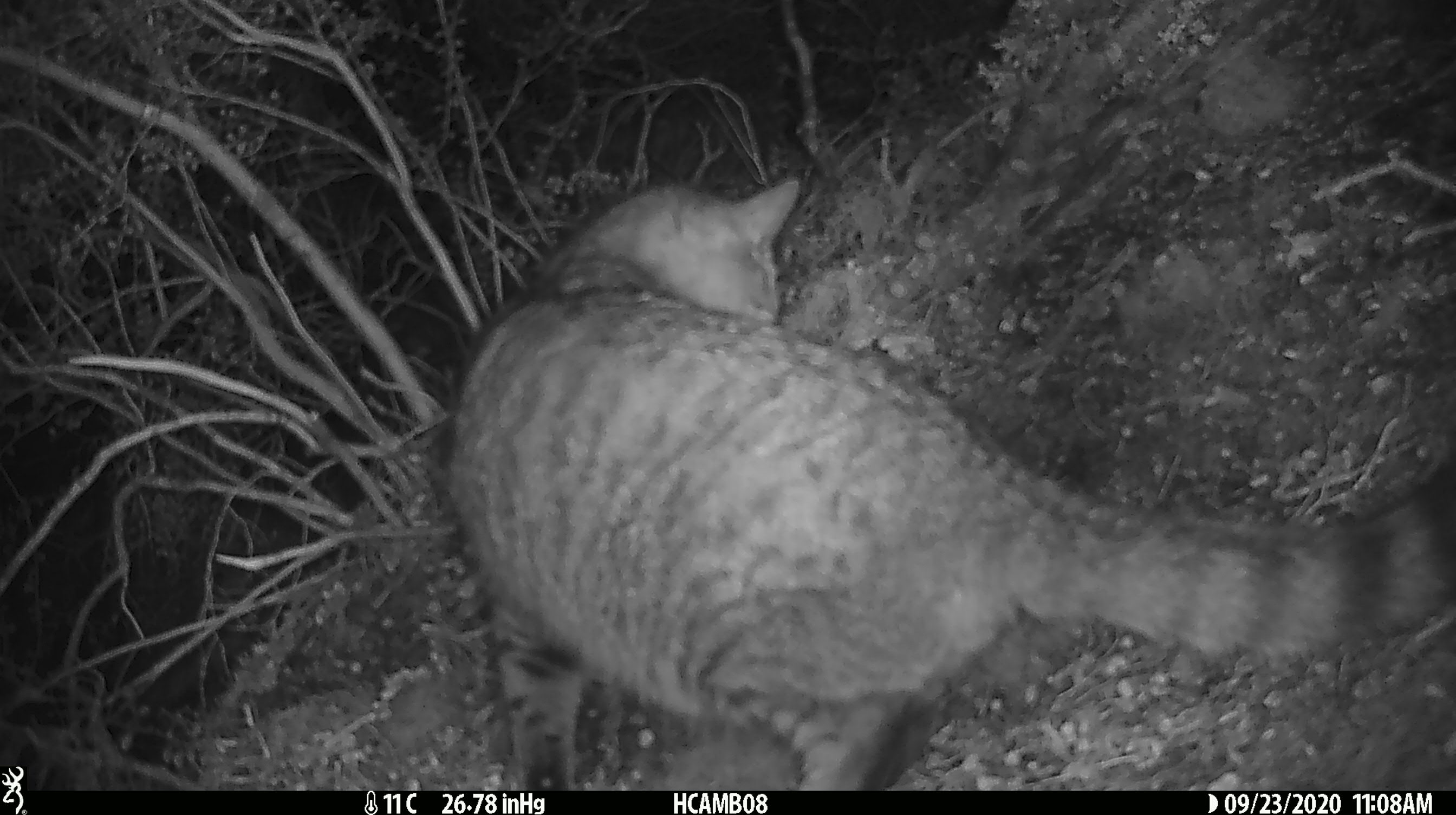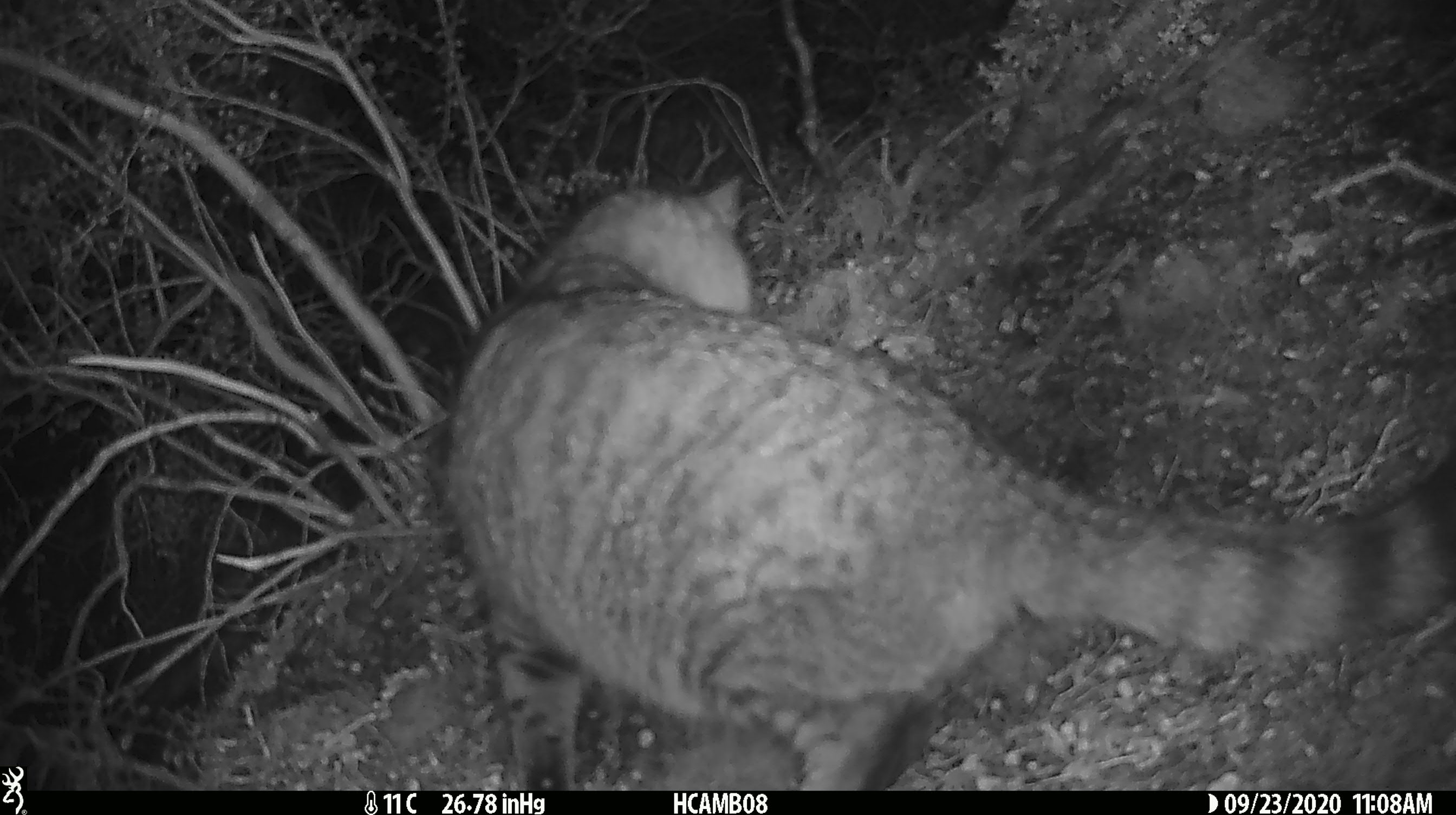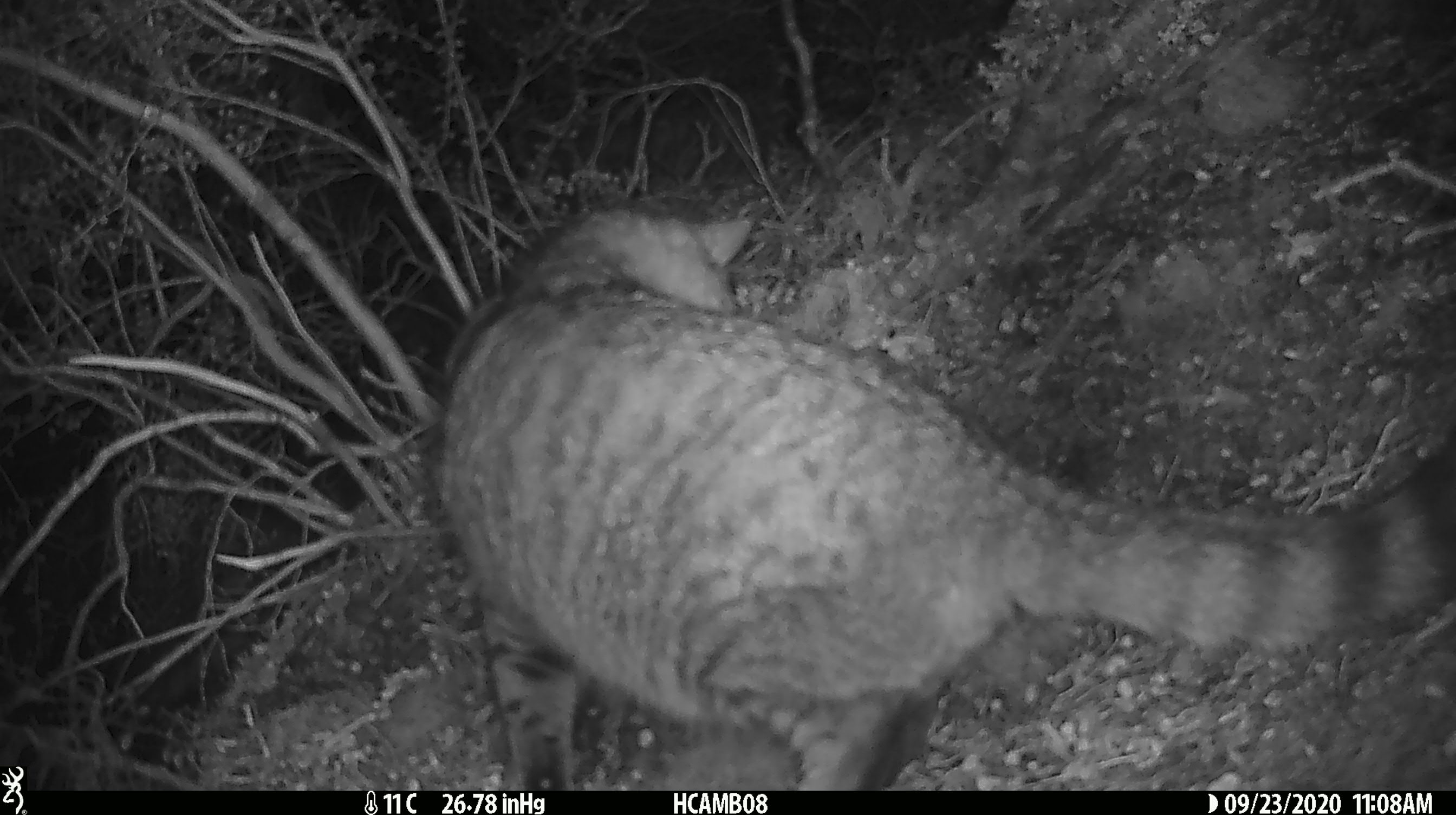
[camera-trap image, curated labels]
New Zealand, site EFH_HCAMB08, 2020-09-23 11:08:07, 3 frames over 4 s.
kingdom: Animalia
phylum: Chordata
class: Mammalia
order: Carnivora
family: Felidae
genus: Felis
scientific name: Felis catus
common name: domestic cat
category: cat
Cat (domestic cat) (Felis catus).